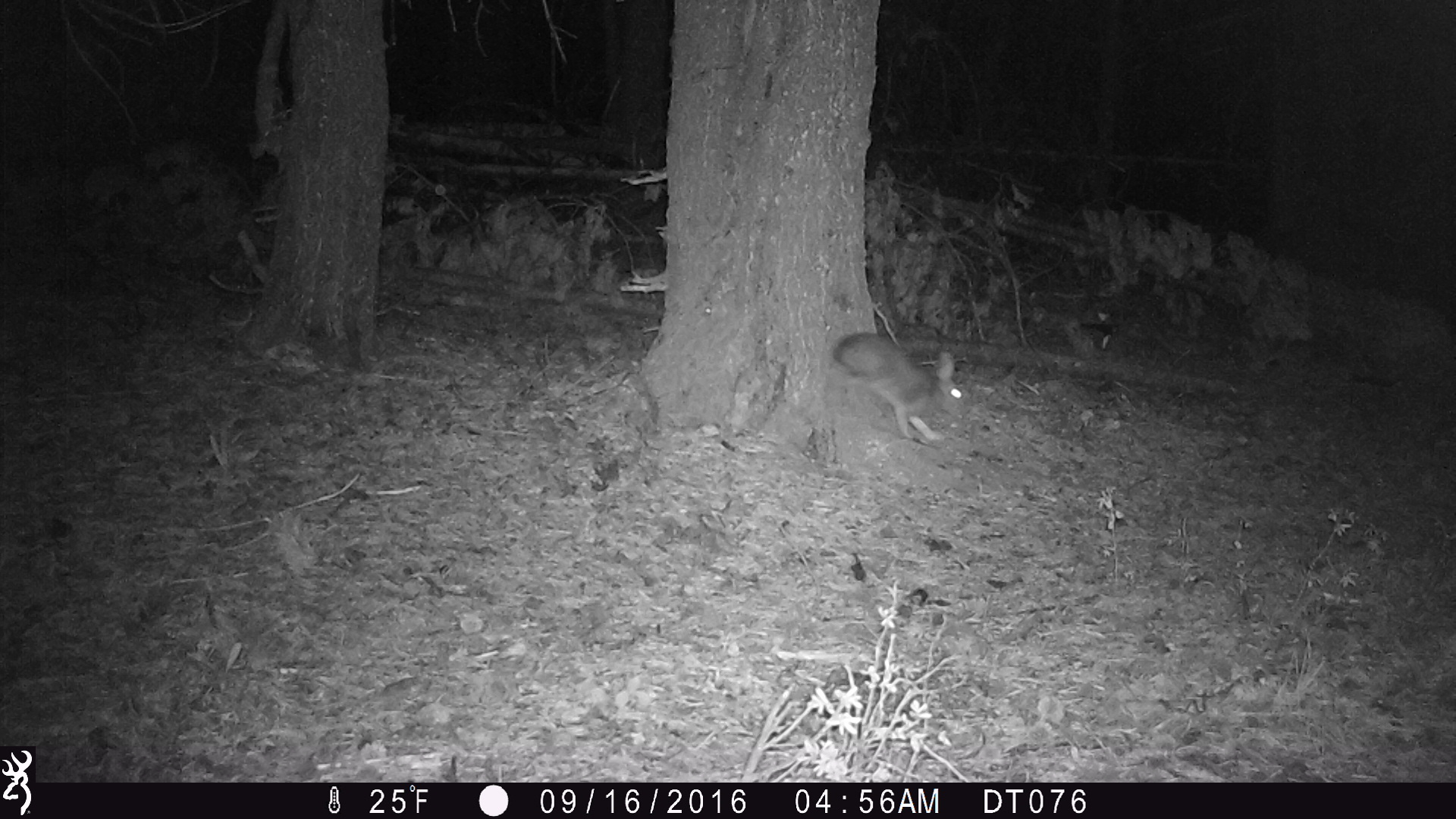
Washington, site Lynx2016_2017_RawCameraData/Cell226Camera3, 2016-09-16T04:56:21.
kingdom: Animalia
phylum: Chordata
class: Mammalia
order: Lagomorpha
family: Leporidae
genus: Lepus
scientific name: Lepus americanus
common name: snowshoe hare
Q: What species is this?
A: Lepus americanus (snowshoe hare).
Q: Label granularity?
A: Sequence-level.